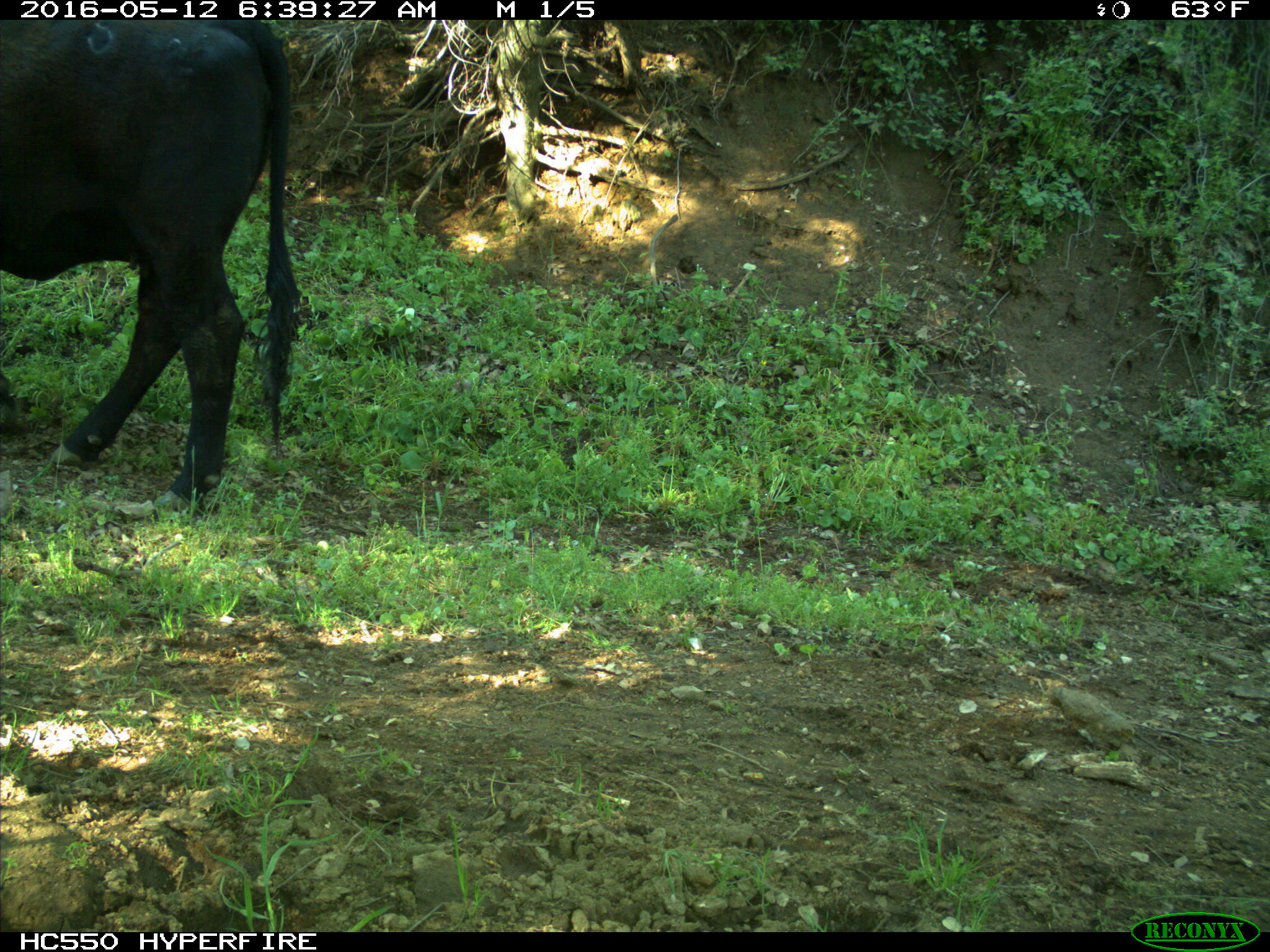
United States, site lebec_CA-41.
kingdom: Animalia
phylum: Chordata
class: Mammalia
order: Artiodactyla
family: Bovidae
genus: Bos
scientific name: Bos taurus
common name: domestic cow